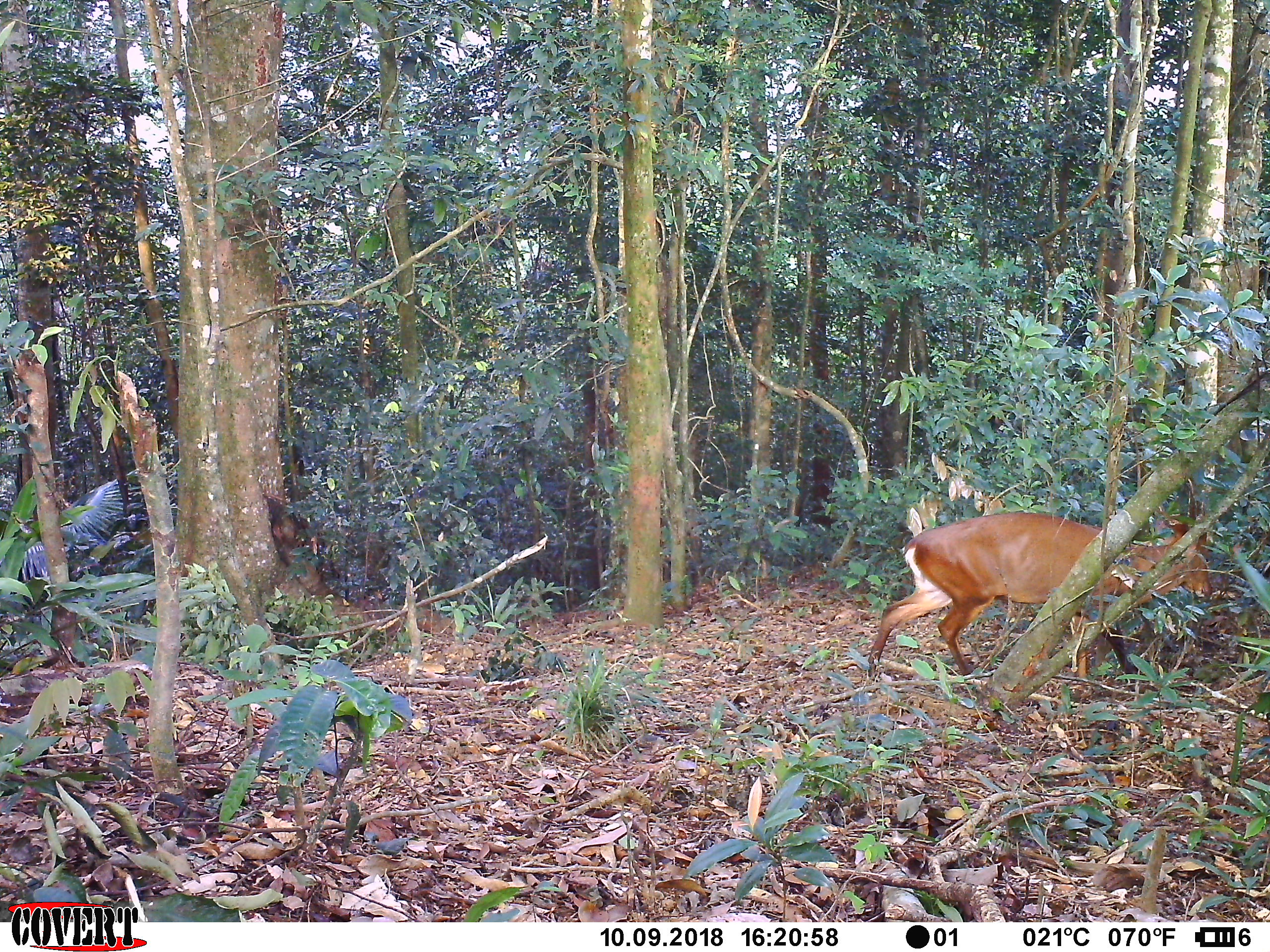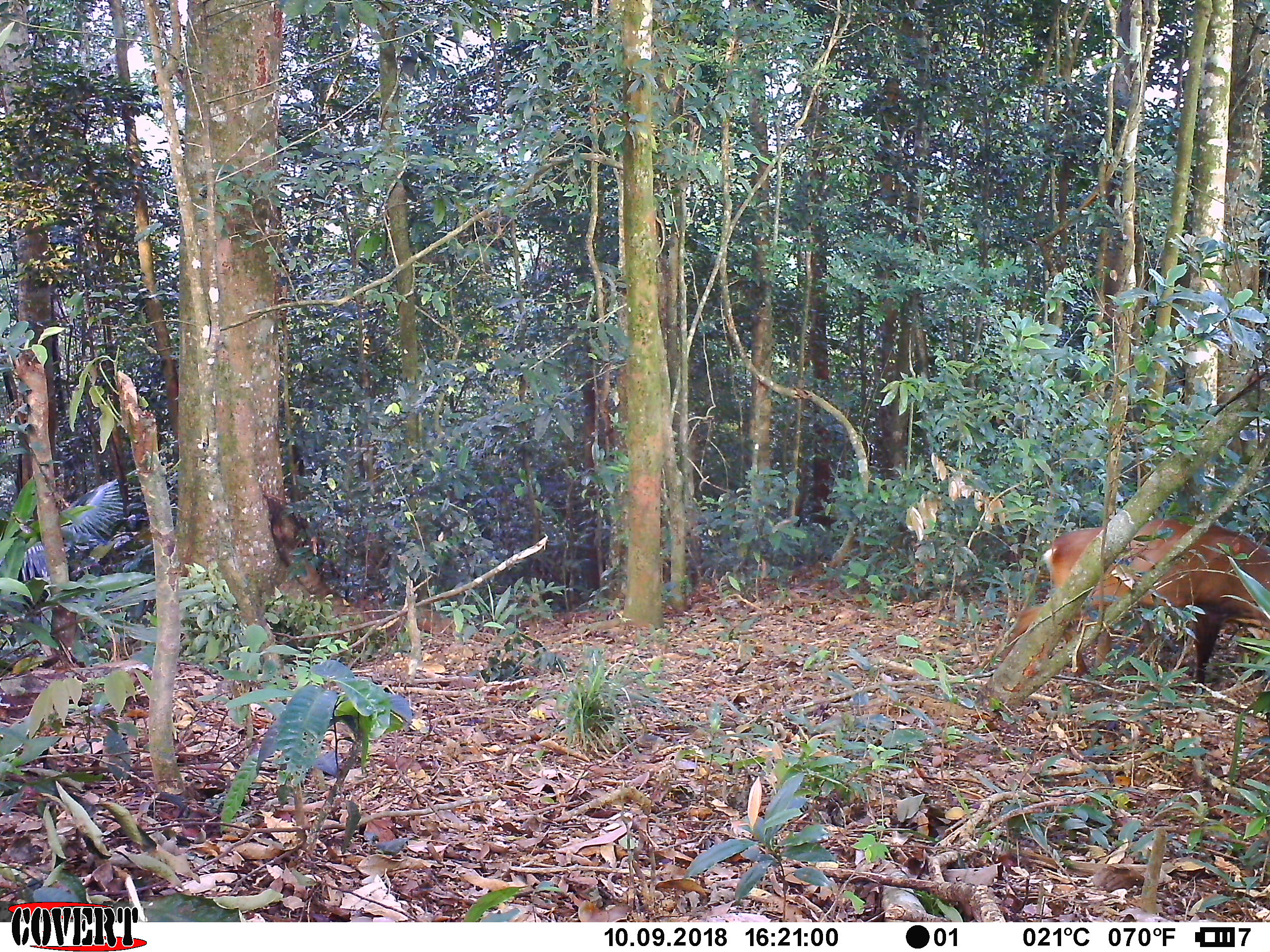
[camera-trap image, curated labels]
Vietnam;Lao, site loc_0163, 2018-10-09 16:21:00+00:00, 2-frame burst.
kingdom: Animalia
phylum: Chordata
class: Mammalia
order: Artiodactyla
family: Cervidae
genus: Muntiacus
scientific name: Muntiacus vuquangensis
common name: large-antlered muntjac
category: large antlered muntjac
Large antlered muntjac (large-antlered muntjac) (Muntiacus vuquangensis). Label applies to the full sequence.